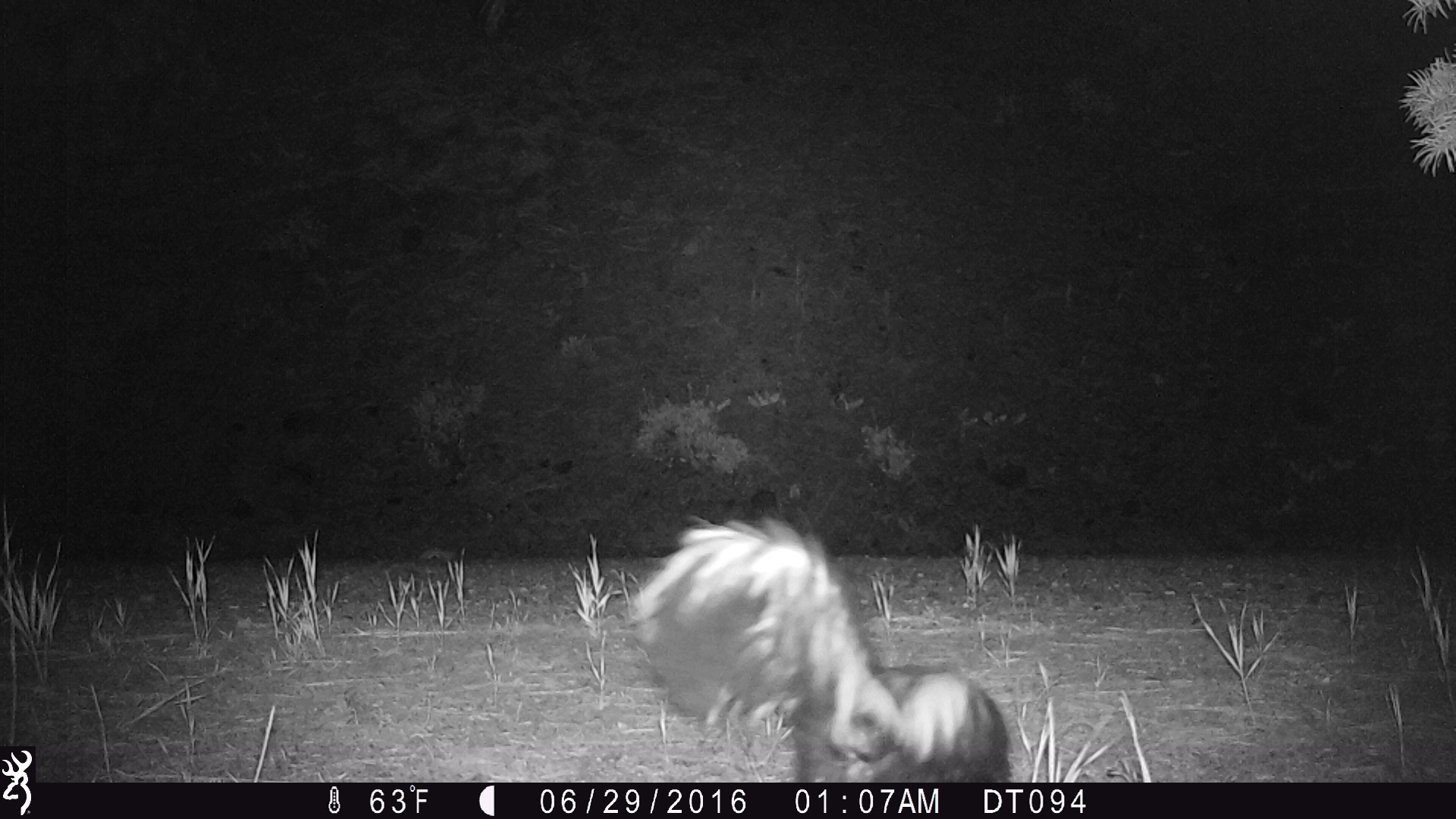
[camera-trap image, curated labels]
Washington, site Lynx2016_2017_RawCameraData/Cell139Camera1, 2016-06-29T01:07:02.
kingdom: Animalia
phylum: Chordata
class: Mammalia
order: Carnivora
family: Mephitidae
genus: Mephitis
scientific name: Mephitis mephitis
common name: striped skunk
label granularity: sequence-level